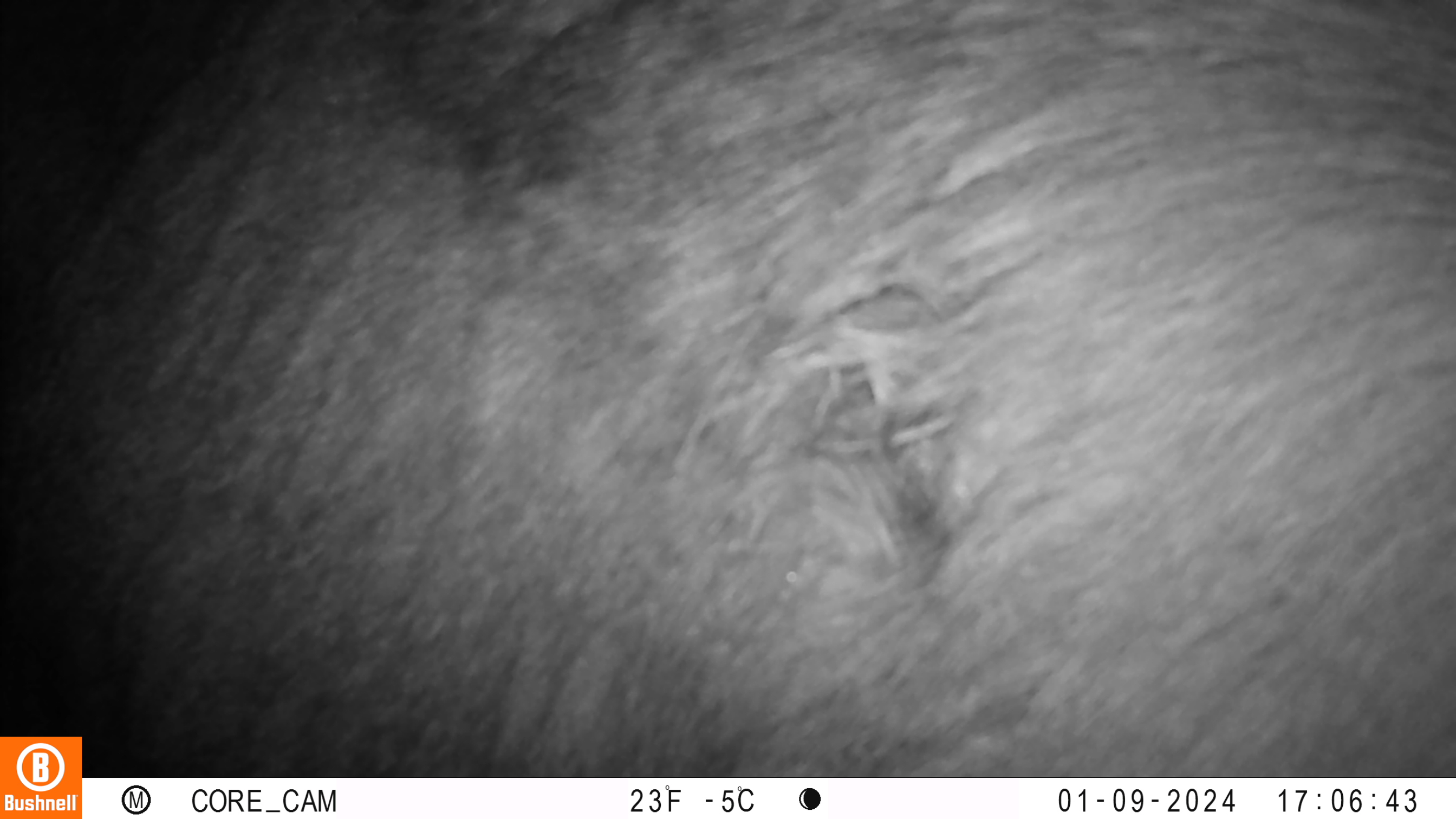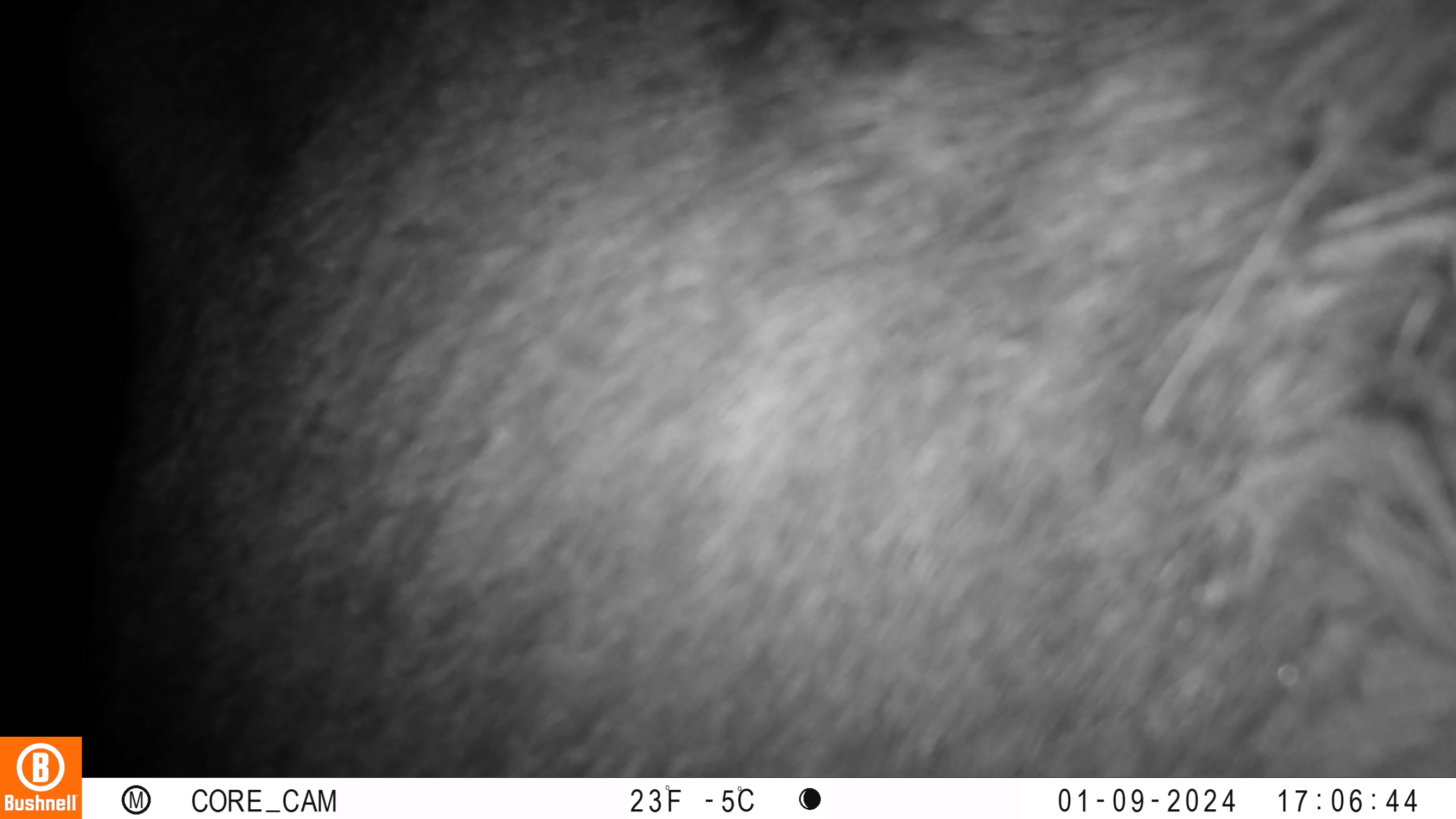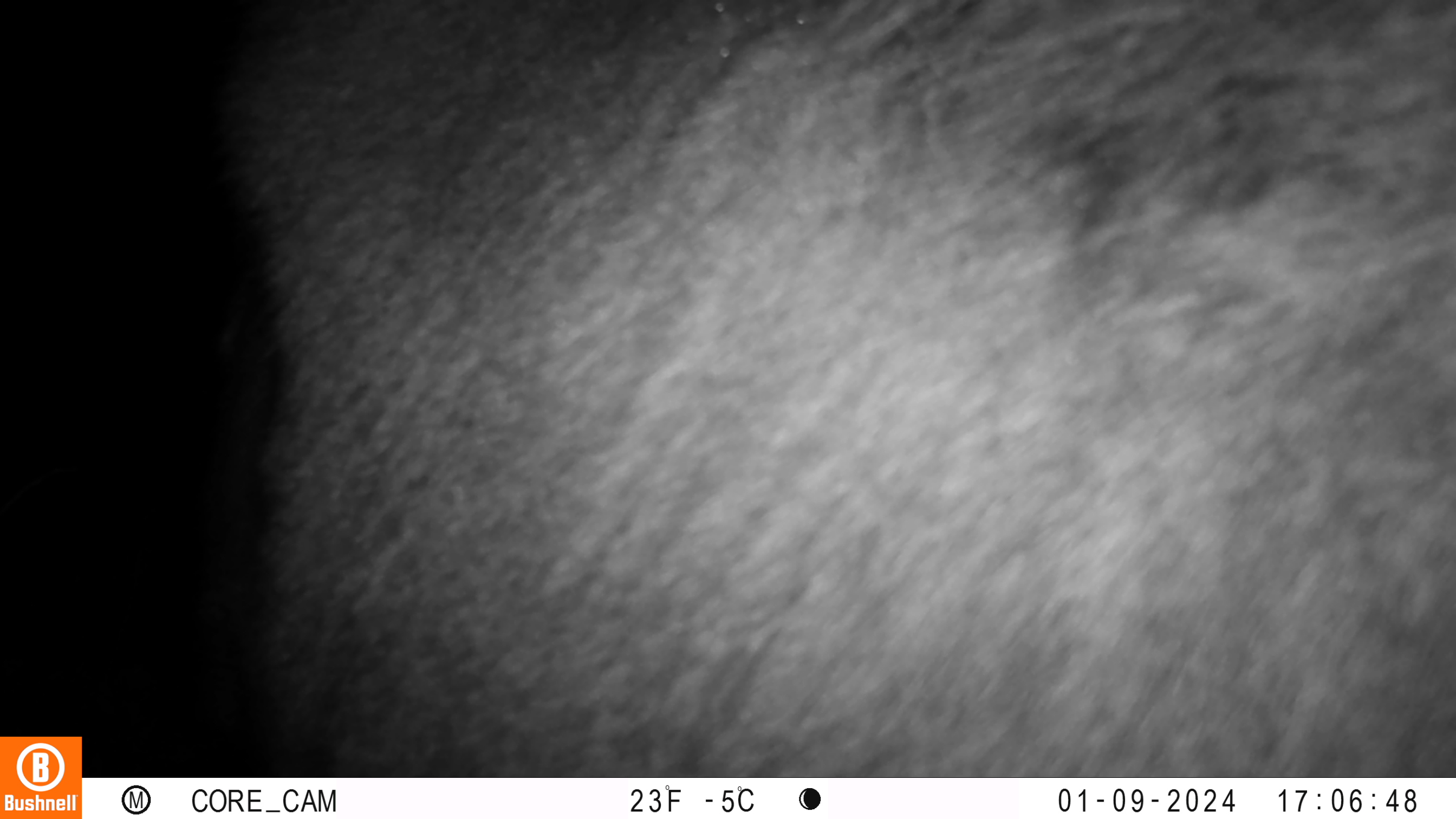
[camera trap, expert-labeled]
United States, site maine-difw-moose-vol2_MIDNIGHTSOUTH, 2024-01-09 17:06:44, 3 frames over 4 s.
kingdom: Animalia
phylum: Chordata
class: Mammalia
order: Artiodactyla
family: Cervidae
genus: Alces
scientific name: Alces alces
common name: moose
Moose (Alces alces).